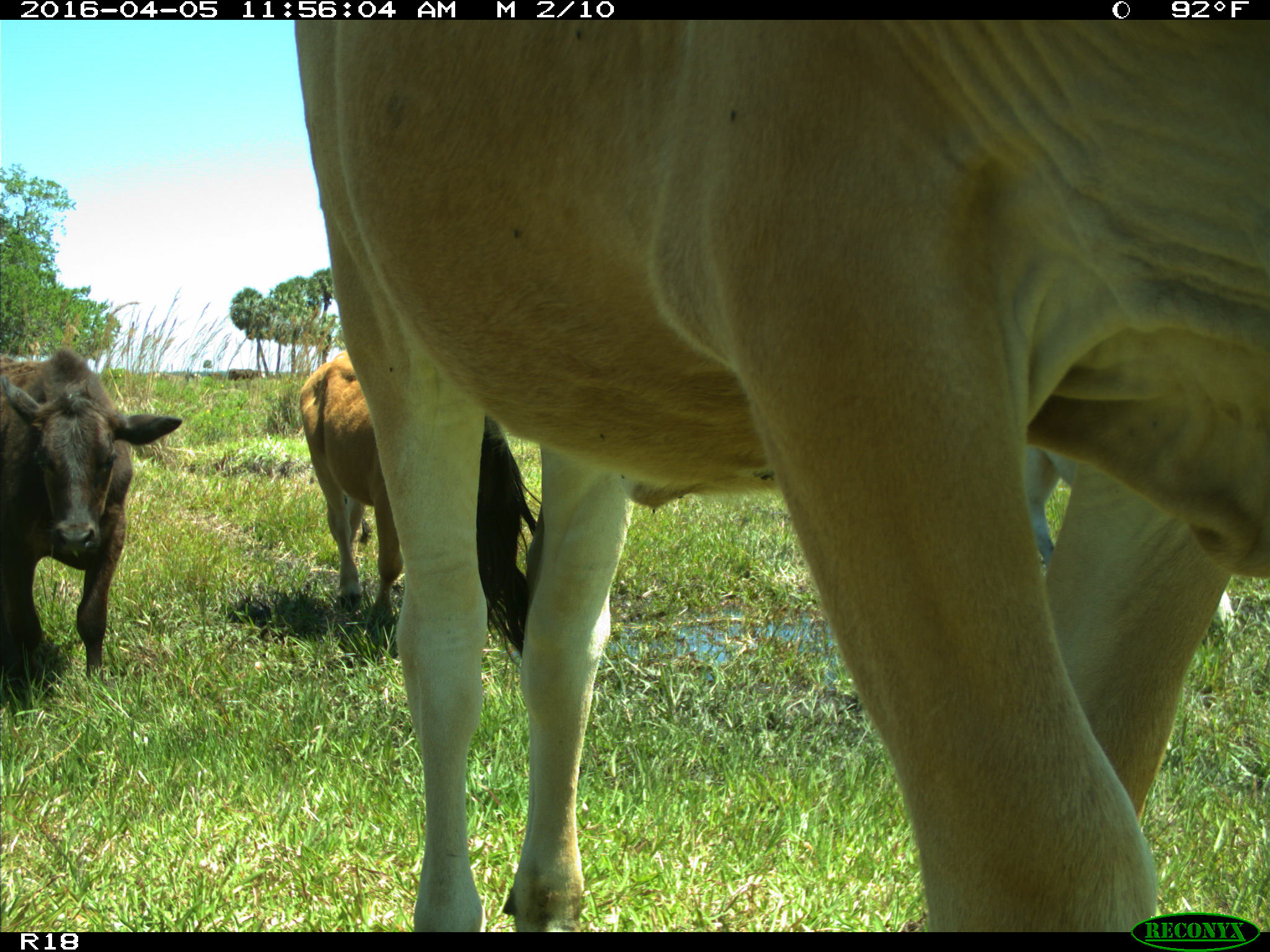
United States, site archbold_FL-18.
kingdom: Animalia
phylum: Chordata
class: Mammalia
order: Artiodactyla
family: Bovidae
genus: Bos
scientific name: Bos taurus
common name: domestic cow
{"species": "Bos taurus (domestic cow)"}